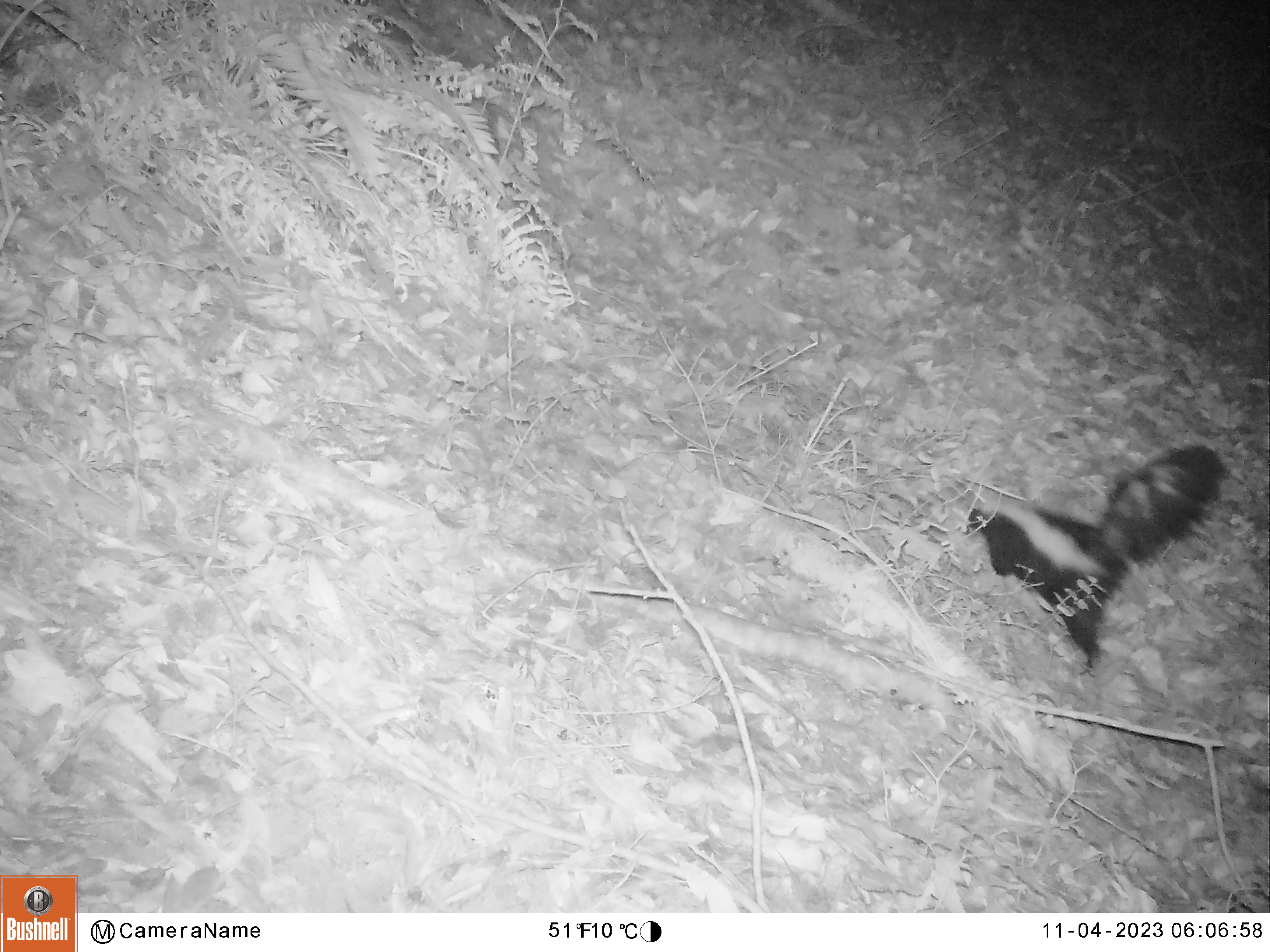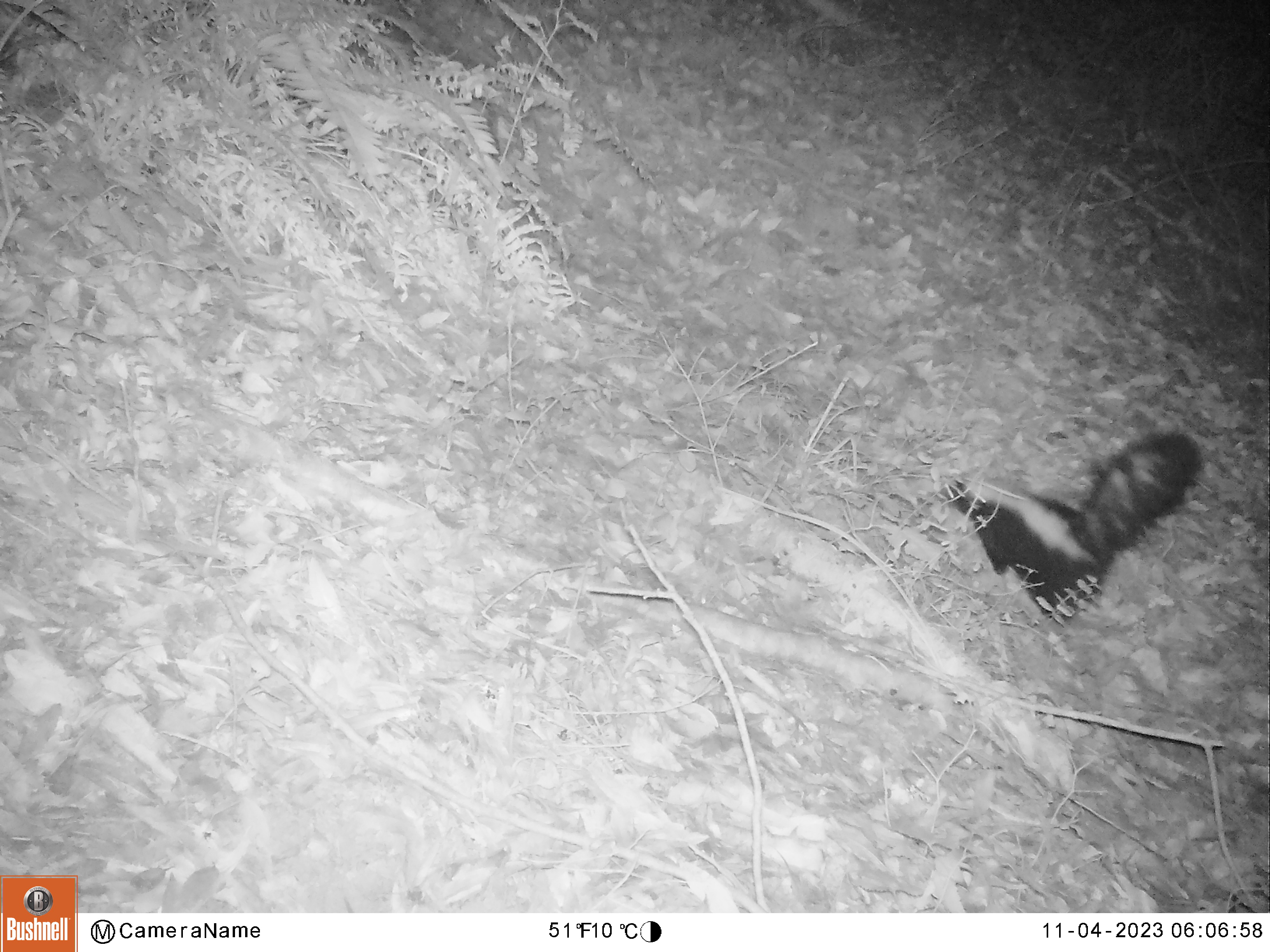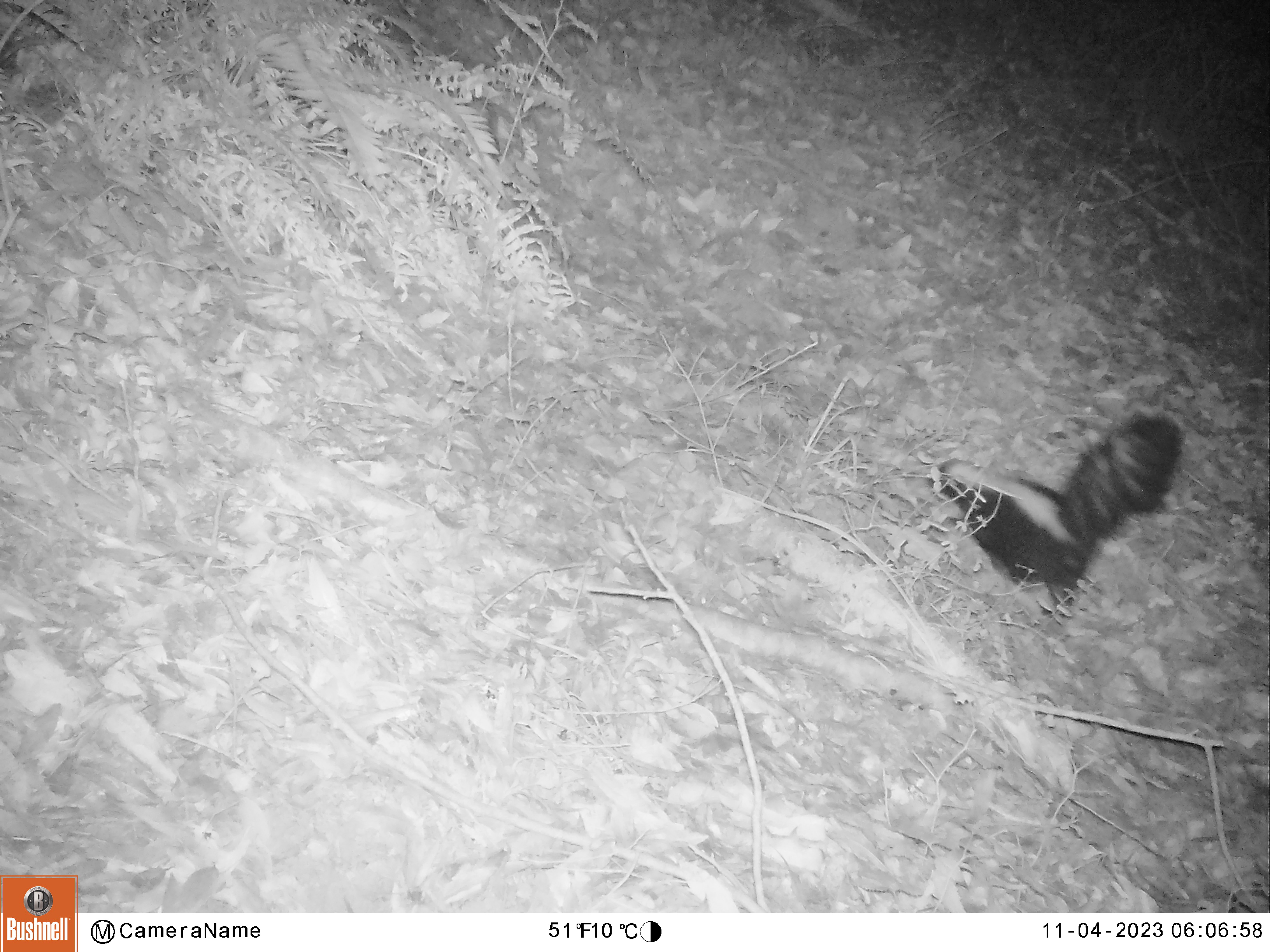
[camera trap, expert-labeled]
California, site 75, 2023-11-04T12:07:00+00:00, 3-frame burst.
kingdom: Animalia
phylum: Chordata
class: Mammalia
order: Carnivora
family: Mephitidae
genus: Mephitis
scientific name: Mephitis mephitis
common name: striped skunk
Striped skunk (Mephitis mephitis).